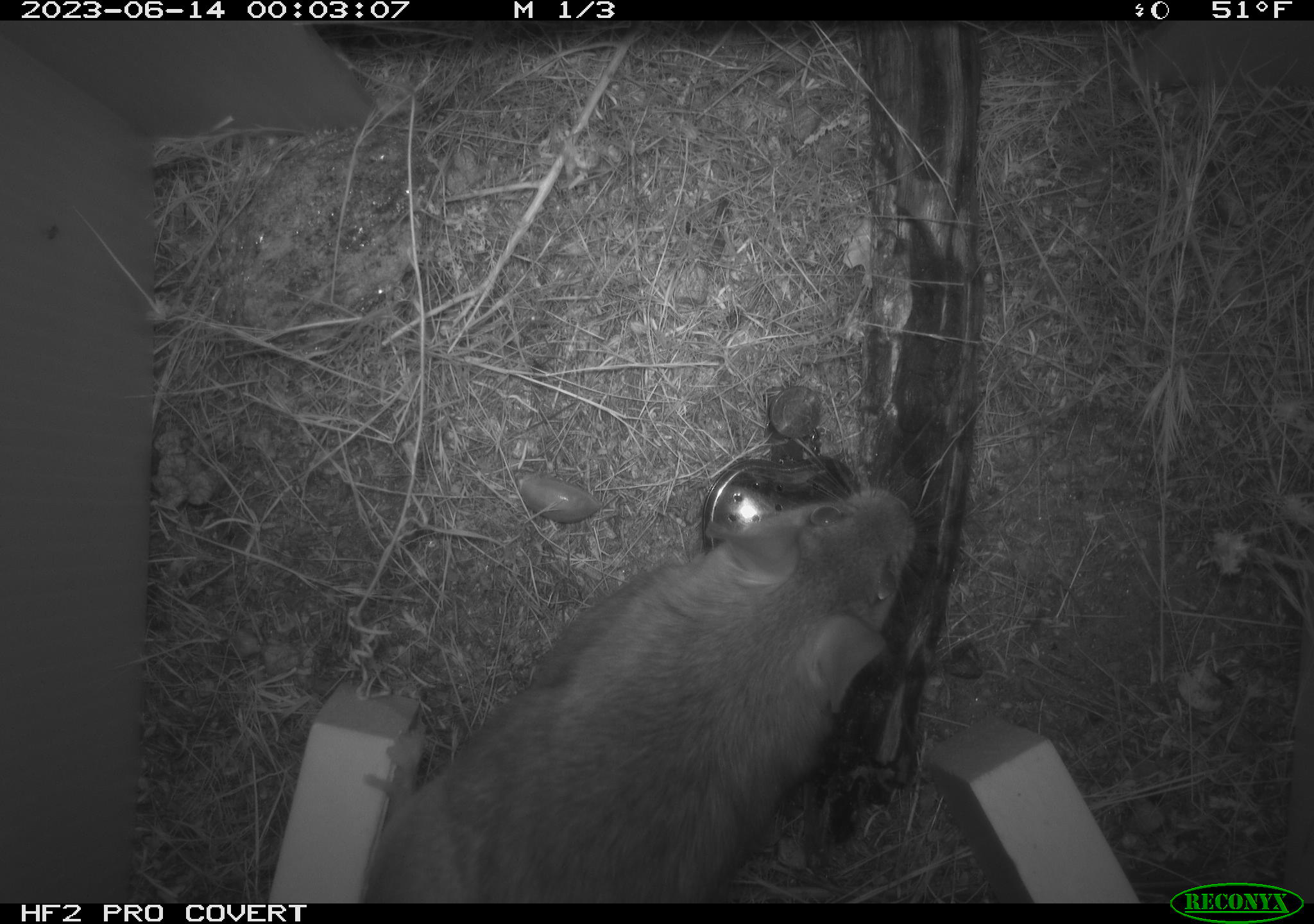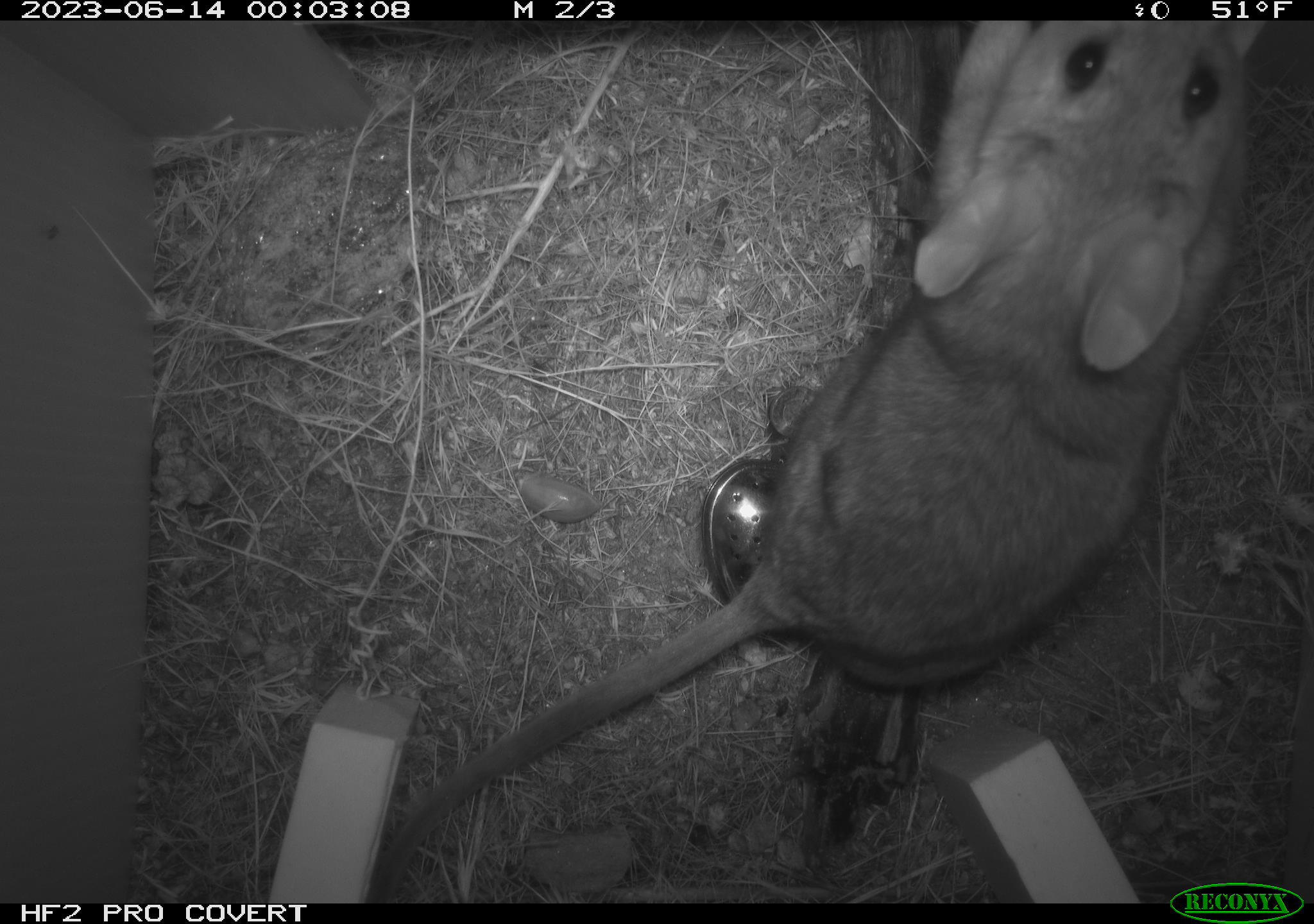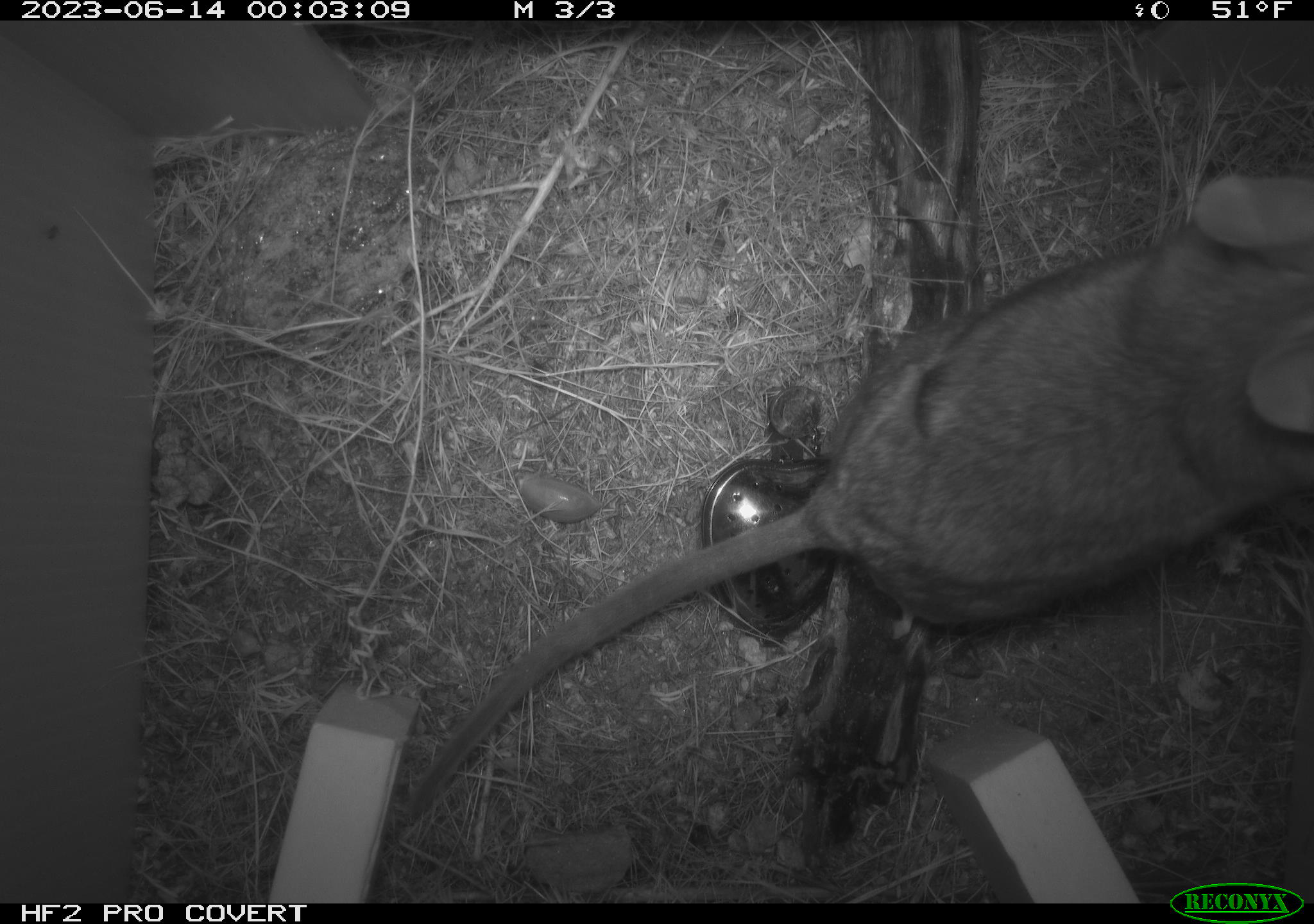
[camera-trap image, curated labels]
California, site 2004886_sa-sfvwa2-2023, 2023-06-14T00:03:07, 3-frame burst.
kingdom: Animalia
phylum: Chordata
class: Mammalia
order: Rodentia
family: Cricetidae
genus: Neotoma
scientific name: Neotoma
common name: pack rat or woodrat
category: neotoma species